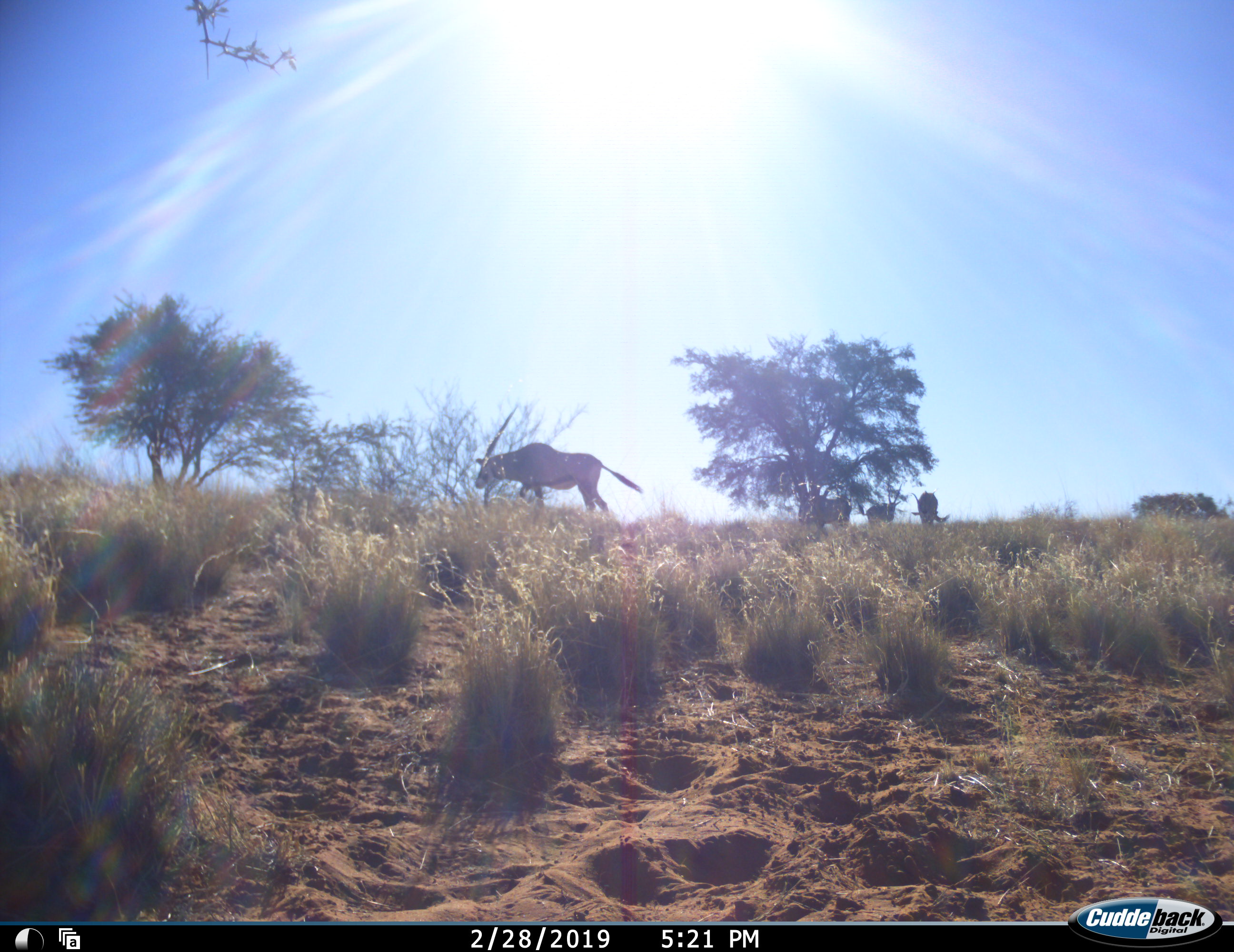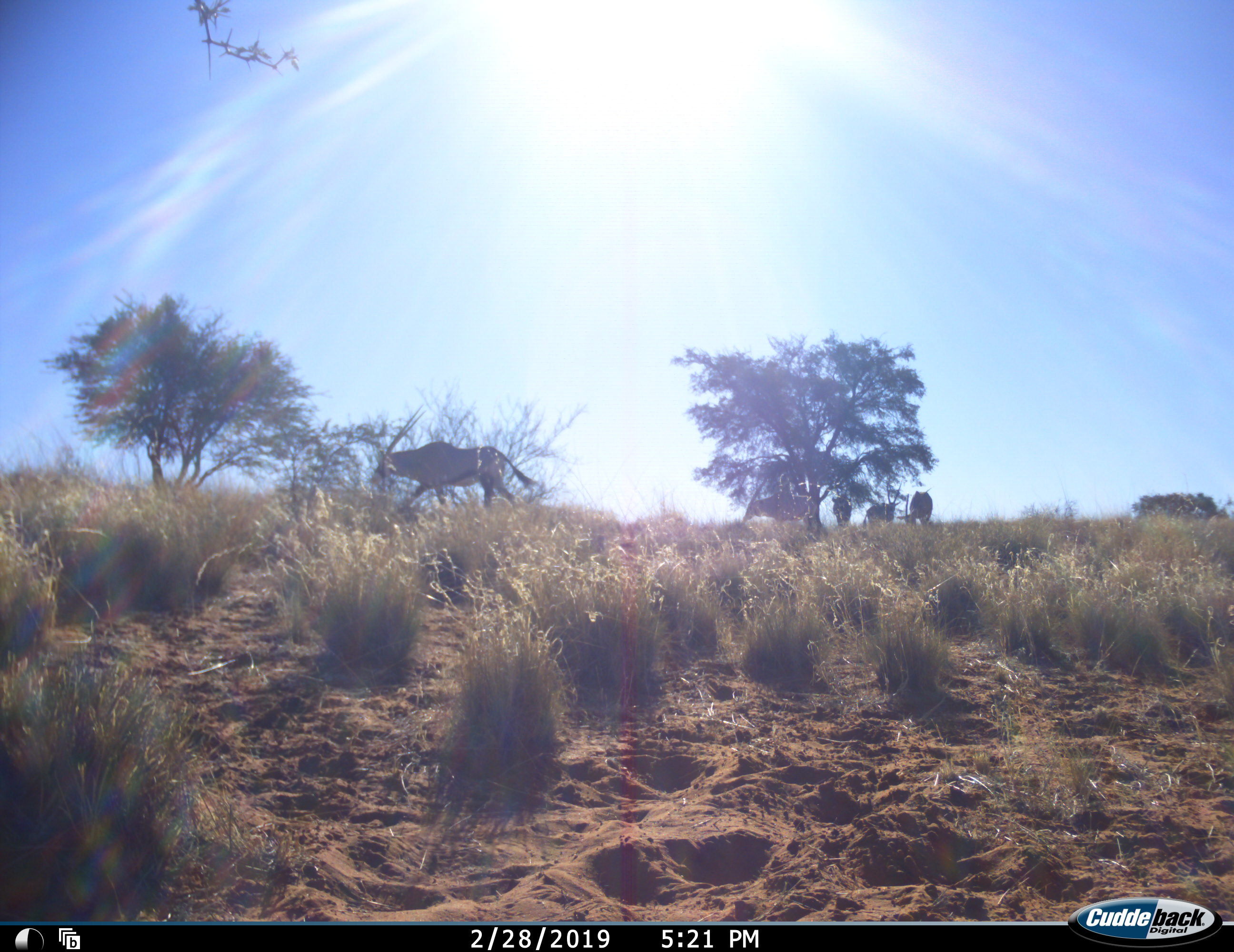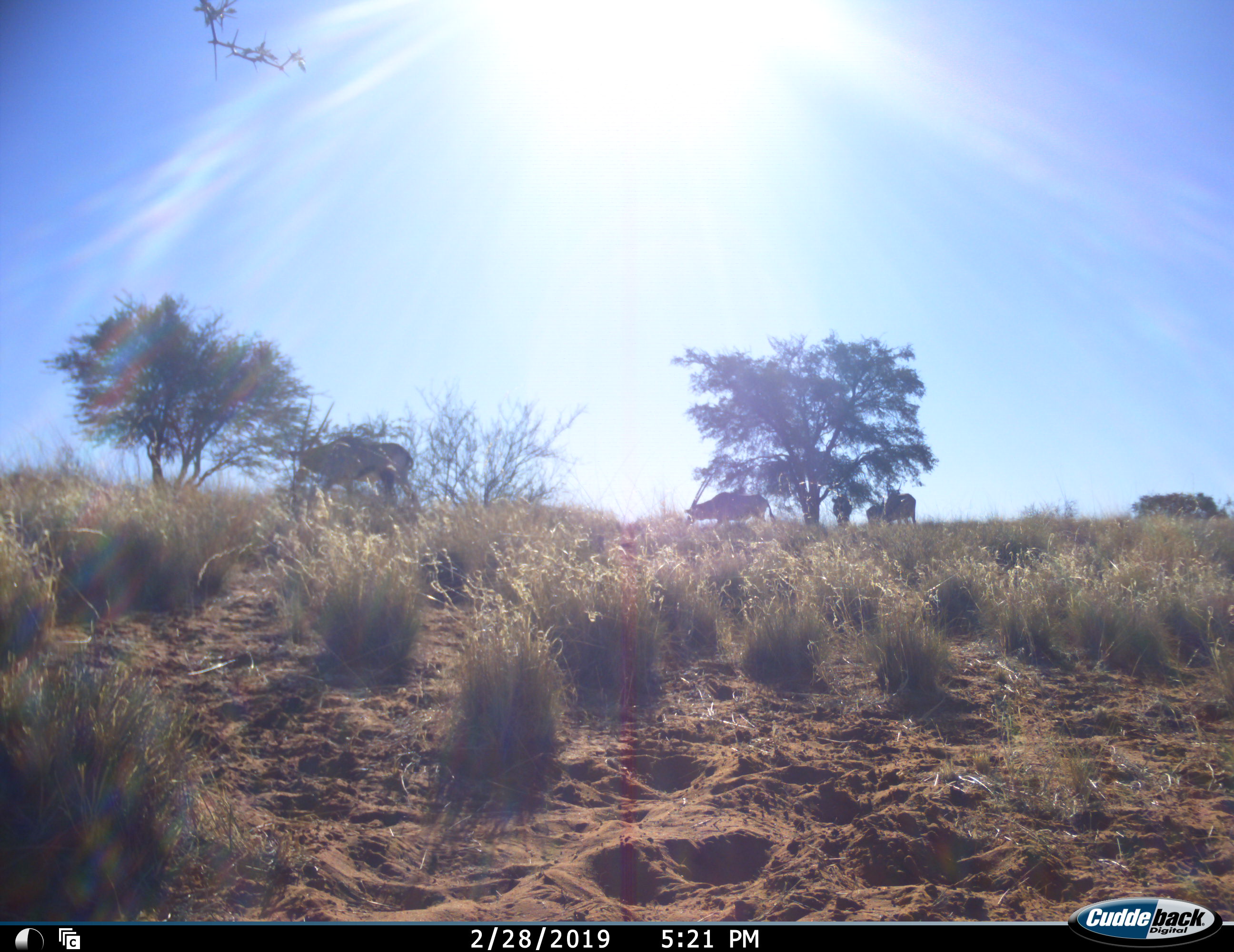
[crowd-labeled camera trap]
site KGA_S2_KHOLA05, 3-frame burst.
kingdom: Animalia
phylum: Chordata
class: Mammalia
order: Artiodactyla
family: Bovidae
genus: Oryx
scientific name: Oryx gazella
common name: gemsbok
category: oryx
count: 4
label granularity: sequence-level